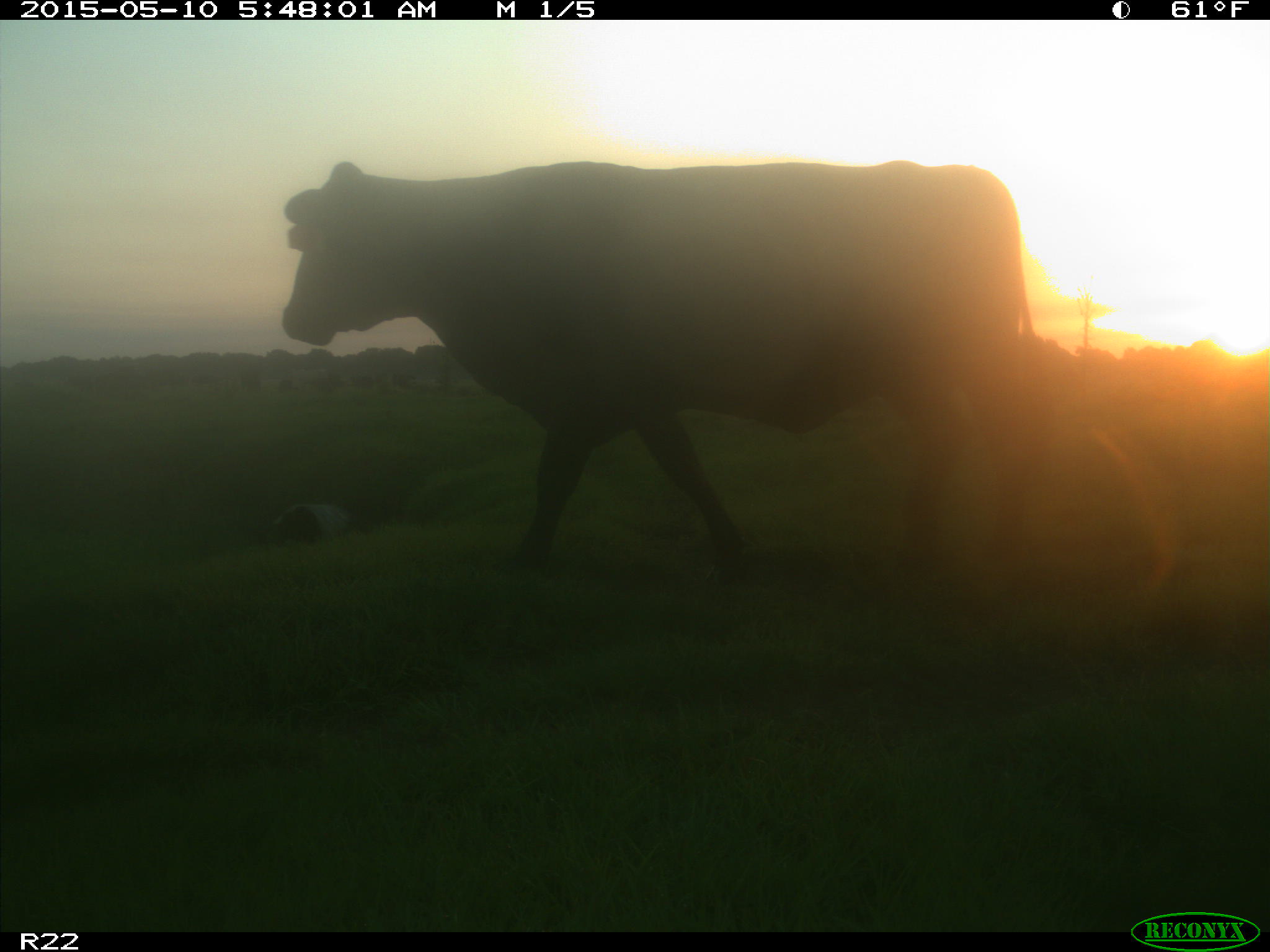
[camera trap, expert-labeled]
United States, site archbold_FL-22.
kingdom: Animalia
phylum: Chordata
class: Mammalia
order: Artiodactyla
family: Bovidae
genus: Bos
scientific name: Bos taurus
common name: domestic cow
Bos taurus (domestic cow).